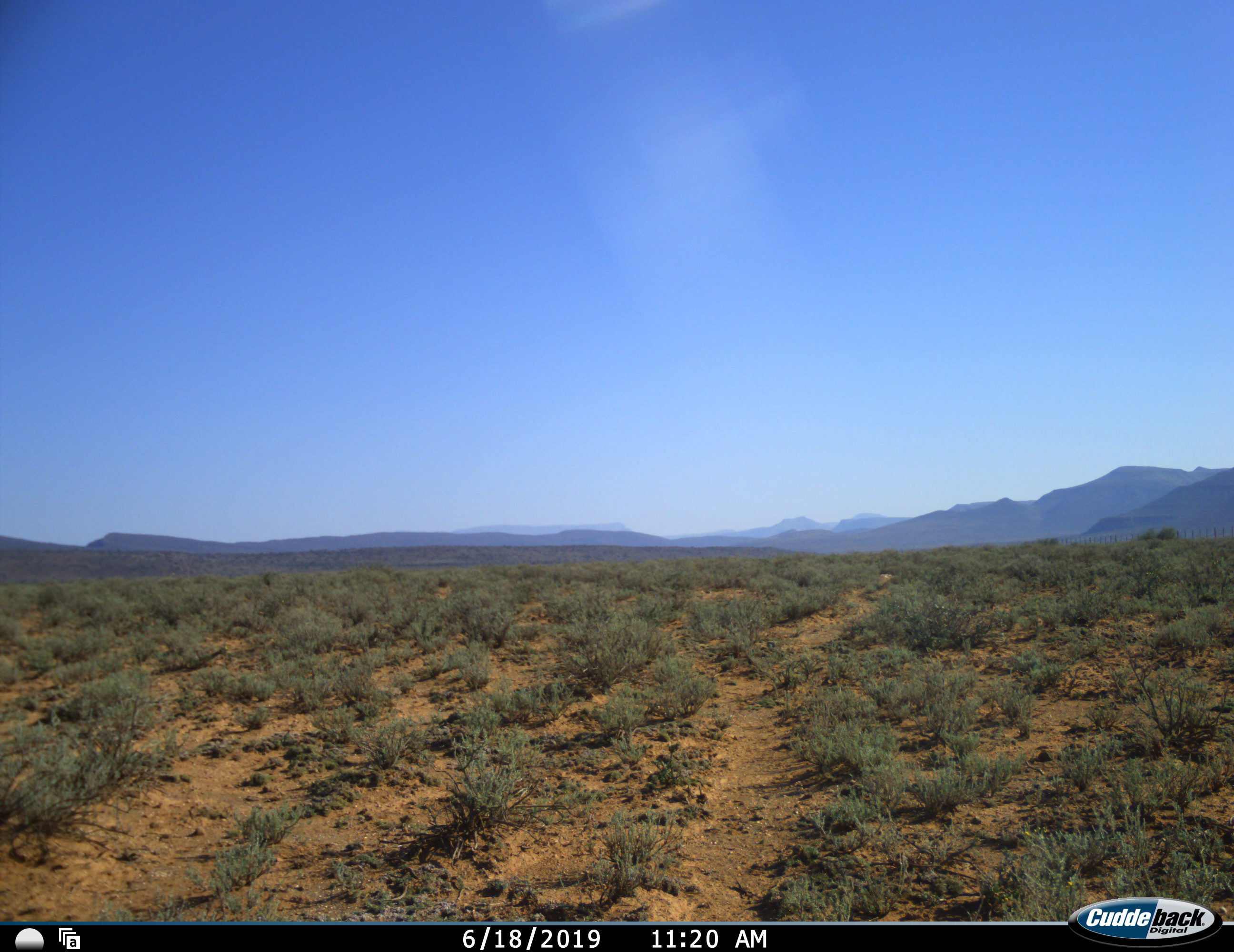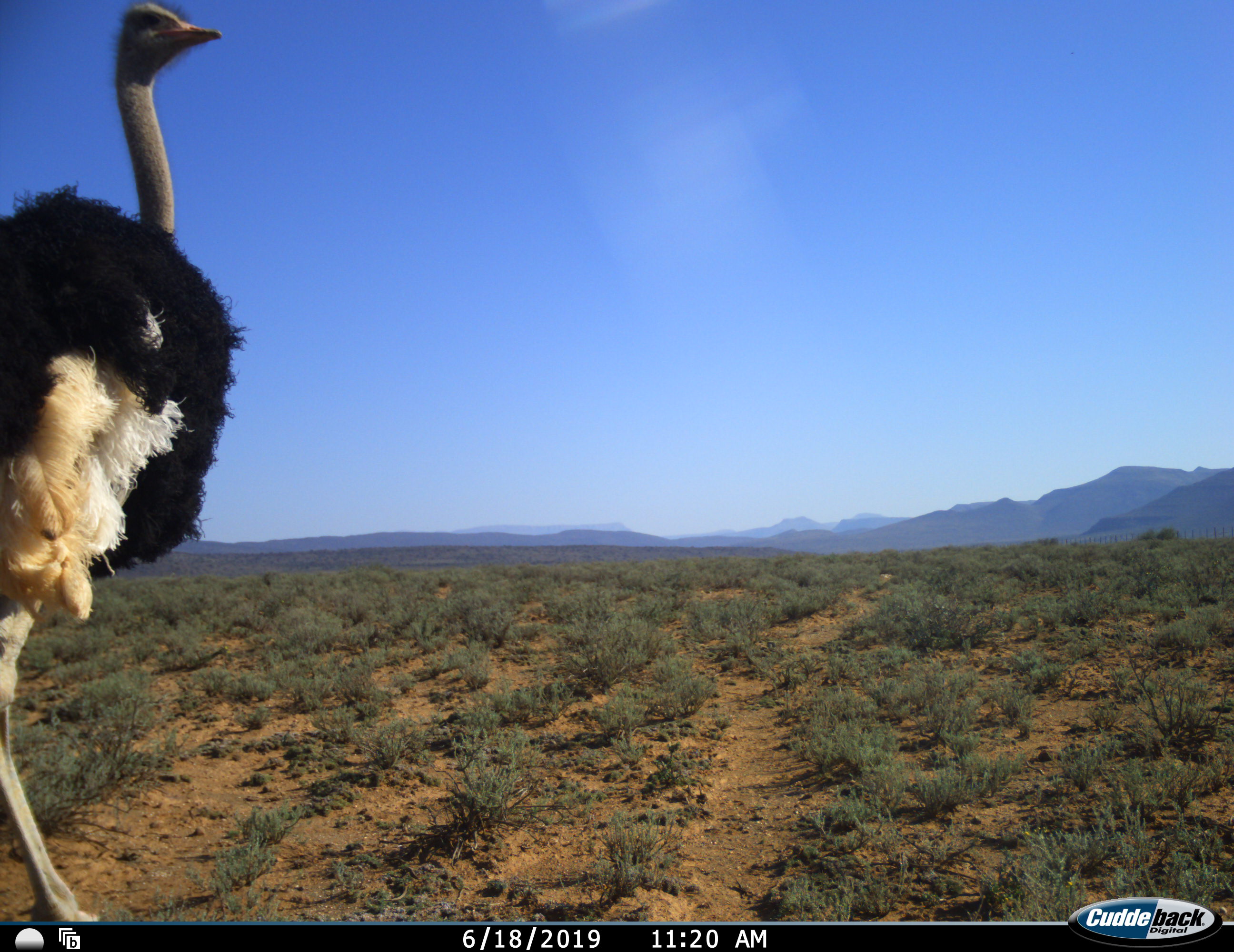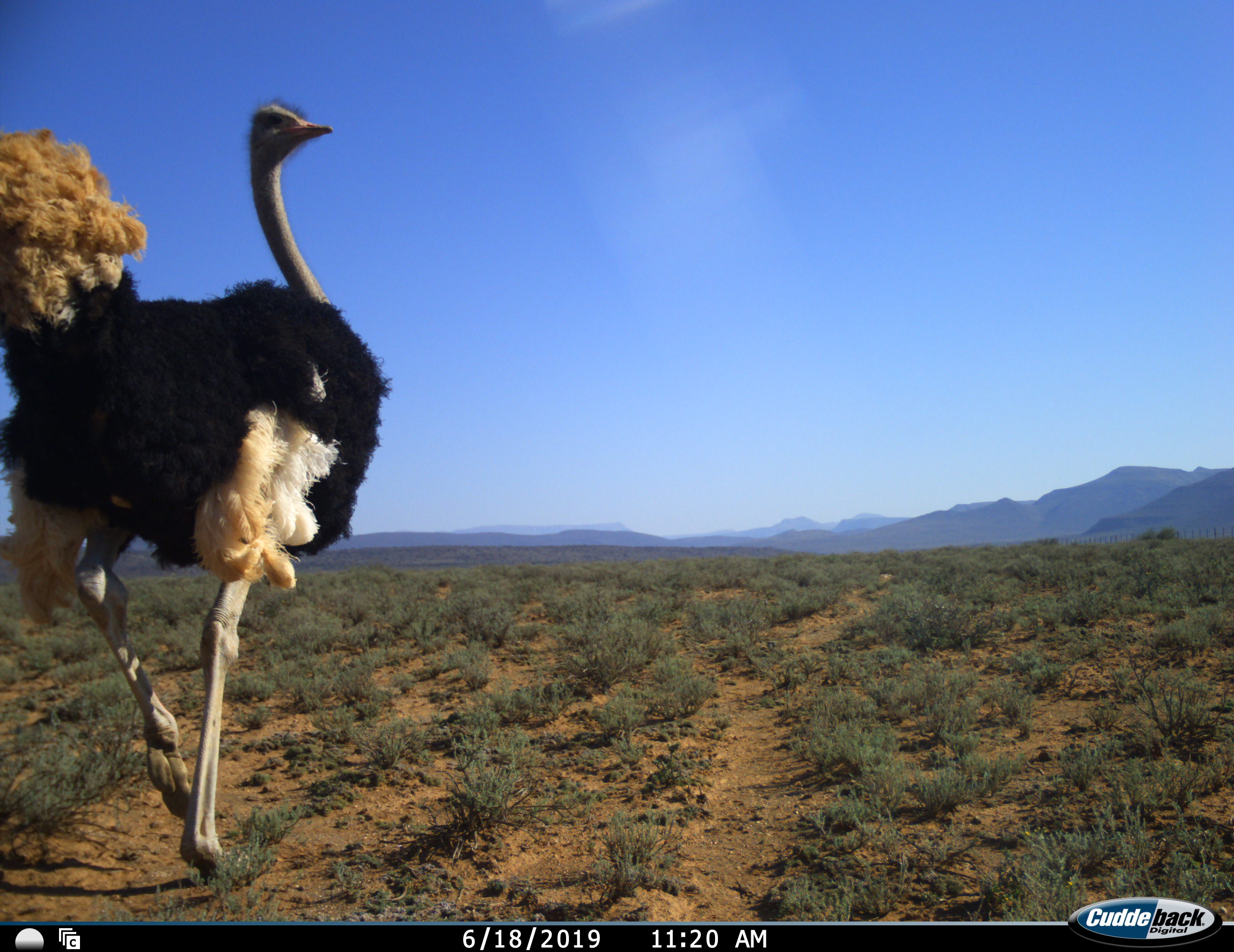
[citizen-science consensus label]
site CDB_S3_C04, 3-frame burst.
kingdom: Animalia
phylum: Chordata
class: Aves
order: Struthioniformes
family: Struthionidae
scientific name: Struthionidae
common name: ostrich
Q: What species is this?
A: Ostrich (Struthionidae).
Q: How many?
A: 1.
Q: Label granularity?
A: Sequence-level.